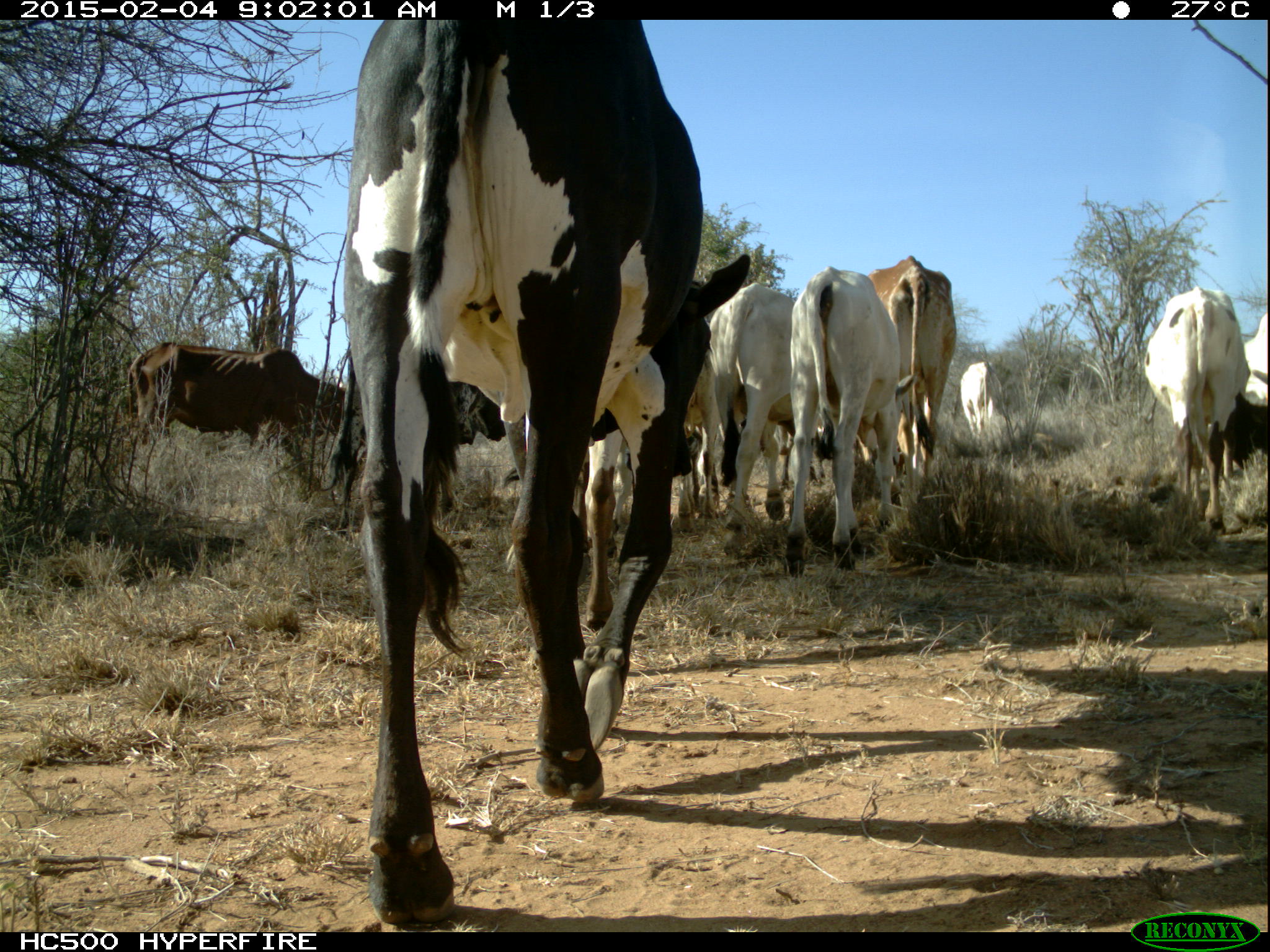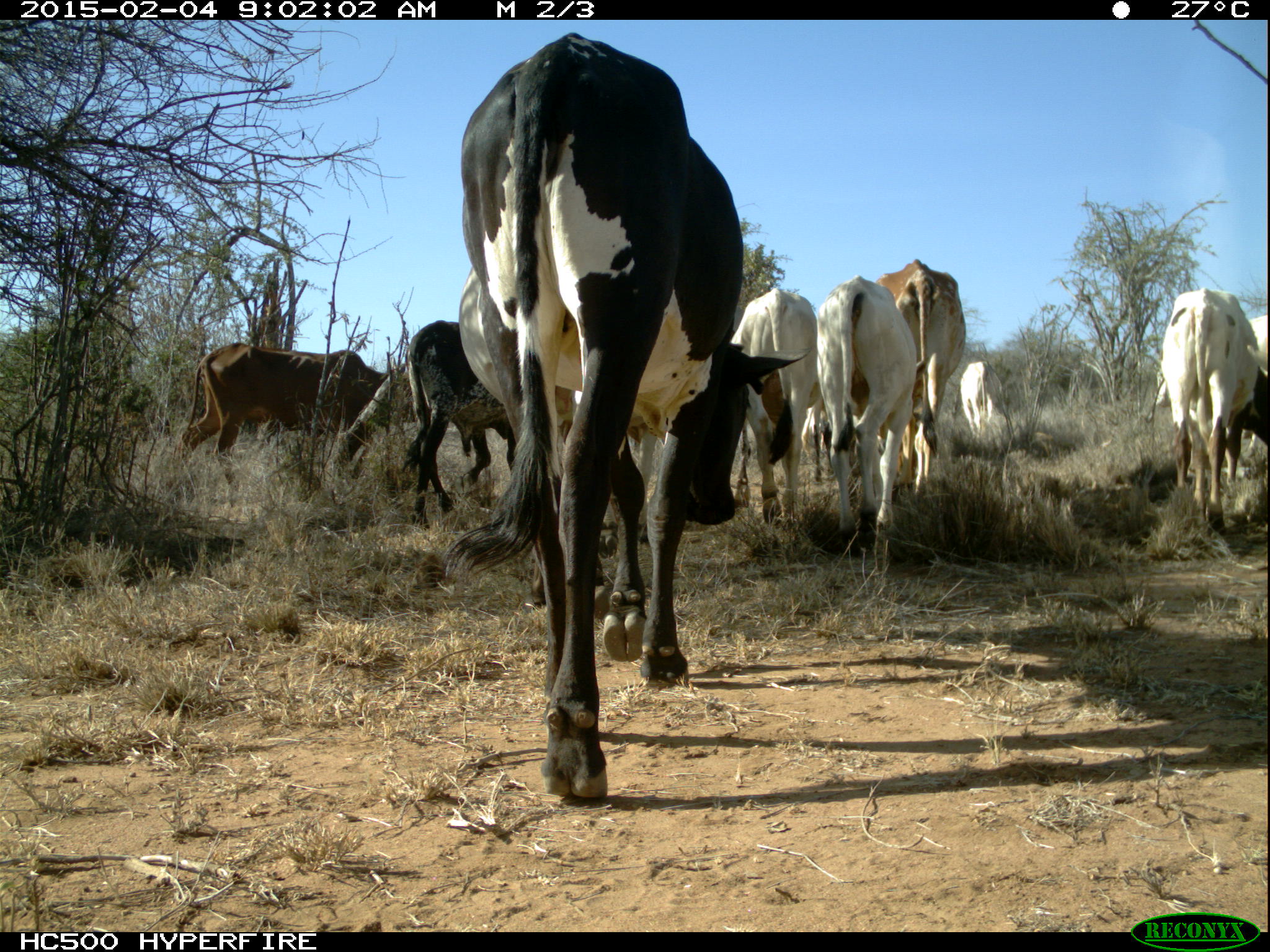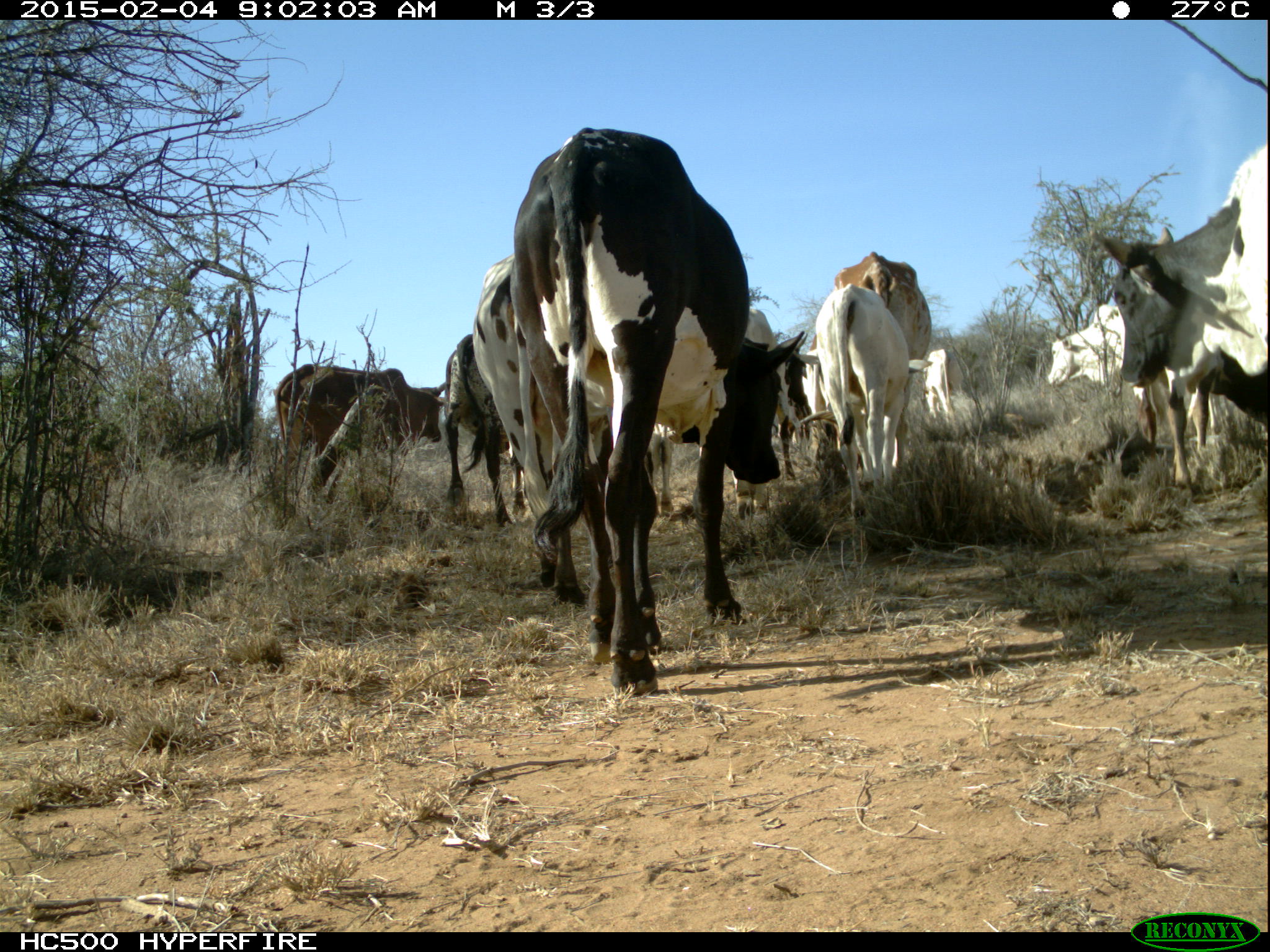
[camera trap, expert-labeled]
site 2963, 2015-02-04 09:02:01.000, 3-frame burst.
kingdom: Animalia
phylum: Chordata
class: Mammalia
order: Artiodactyla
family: Bovidae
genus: Bos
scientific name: Bos taurus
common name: domestic cattle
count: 12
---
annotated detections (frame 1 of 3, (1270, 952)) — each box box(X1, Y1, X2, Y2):
bos taurus: box(349, 77, 749, 820); box(782, 265, 919, 571); box(700, 281, 826, 557); box(1141, 289, 1251, 534); box(122, 341, 345, 460); box(862, 254, 955, 506); box(569, 411, 639, 631); box(673, 325, 725, 531); box(1223, 312, 1267, 467); box(959, 360, 1003, 442)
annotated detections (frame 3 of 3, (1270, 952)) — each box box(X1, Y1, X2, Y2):
bos taurus: box(508, 127, 806, 696); box(1085, 142, 1267, 431); box(469, 254, 609, 603); box(1043, 303, 1217, 490); box(800, 284, 933, 520); box(807, 249, 933, 479); box(274, 361, 446, 504); box(731, 305, 809, 520); box(442, 331, 525, 530); box(920, 348, 964, 419); box(645, 421, 677, 516)